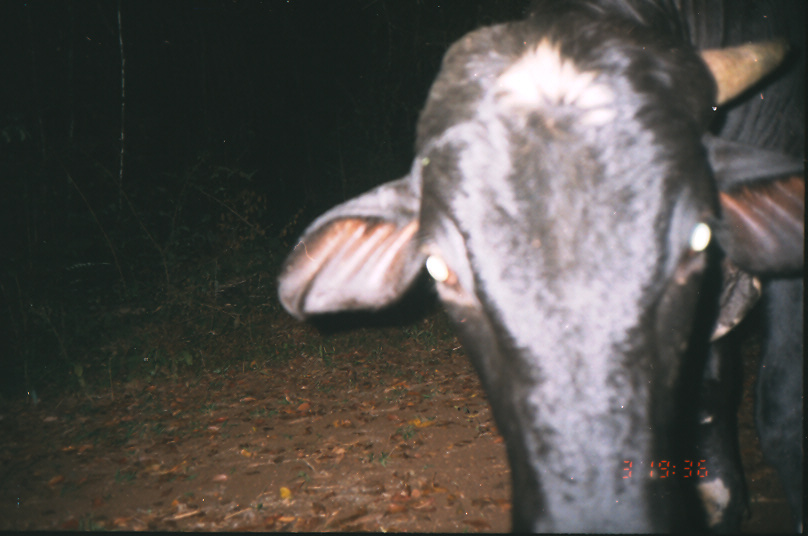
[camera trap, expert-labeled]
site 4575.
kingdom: Animalia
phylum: Chordata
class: Mammalia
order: Artiodactyla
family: Bovidae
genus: Bos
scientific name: Bos taurus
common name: domestic cattle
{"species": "Bos taurus (domestic cattle)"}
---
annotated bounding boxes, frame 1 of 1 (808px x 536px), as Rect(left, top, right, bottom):
bos taurus: Rect(274, 0, 804, 533)